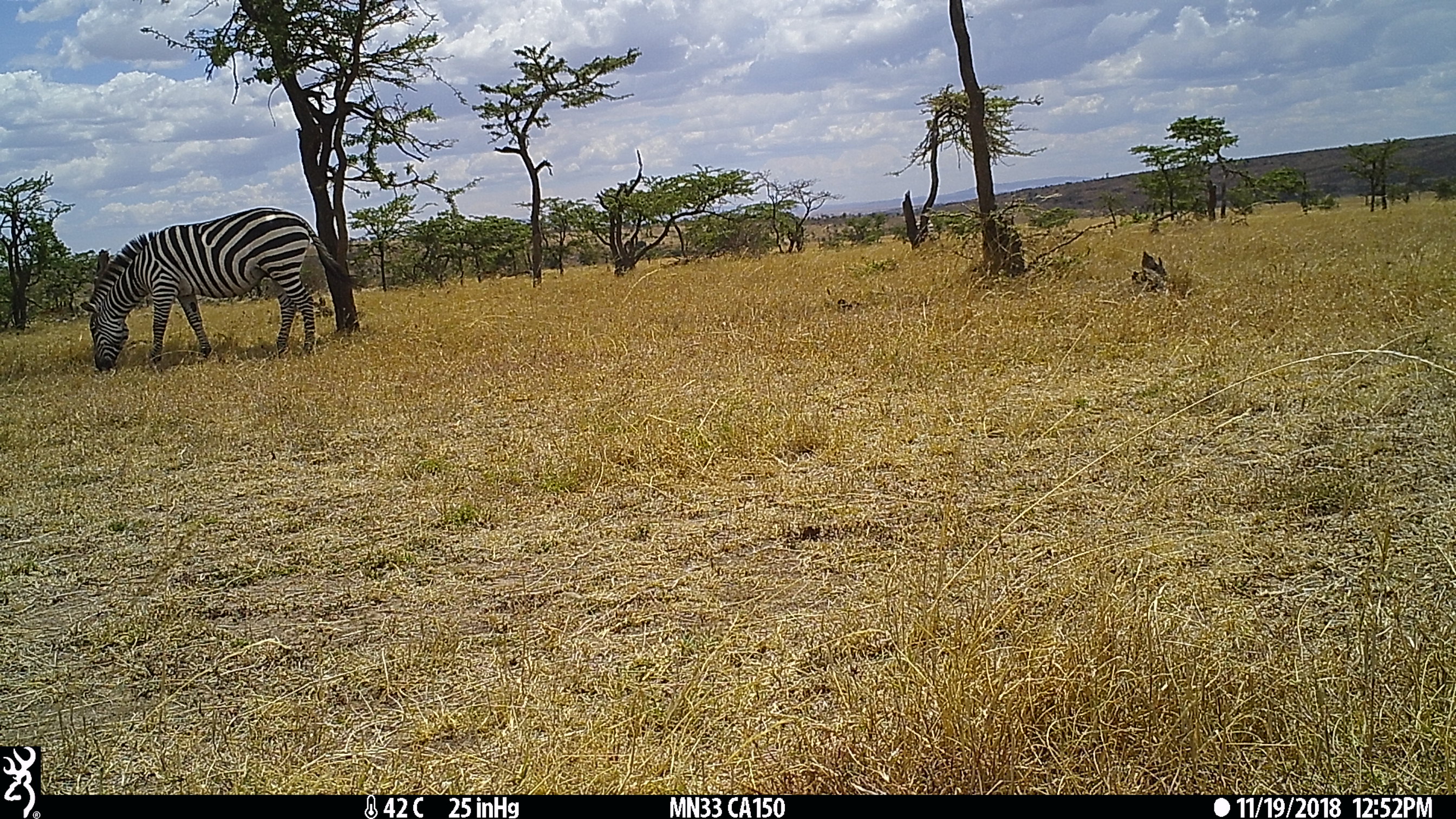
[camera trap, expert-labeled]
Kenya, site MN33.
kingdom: Animalia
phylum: Chordata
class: Mammalia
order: Perissodactyla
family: Equidae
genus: Equus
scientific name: Equus quagga burchellii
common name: burchell's zebra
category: zebra